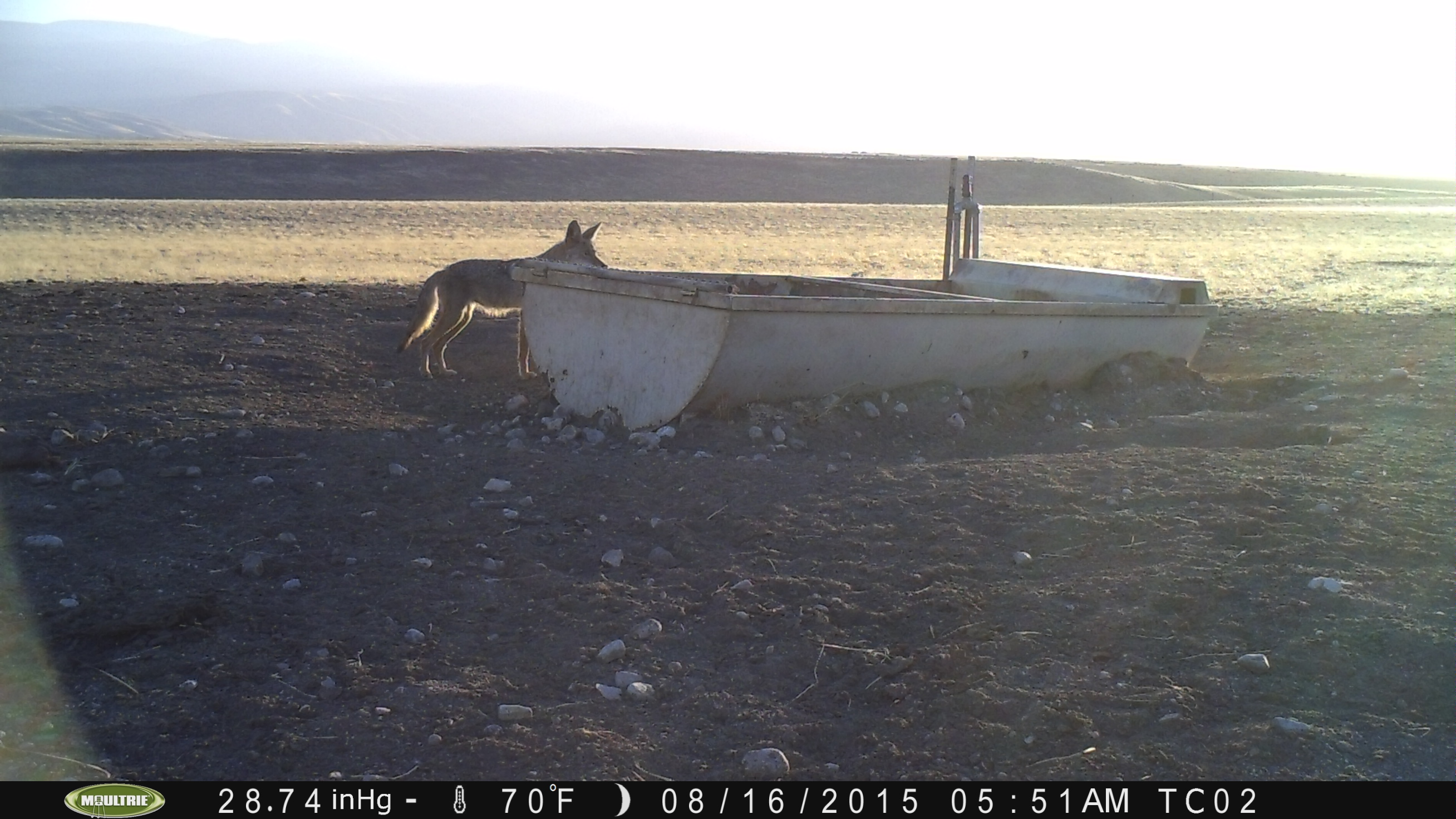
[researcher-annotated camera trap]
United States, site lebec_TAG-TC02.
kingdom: Animalia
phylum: Chordata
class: Mammalia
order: Carnivora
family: Canidae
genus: Canis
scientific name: Canis latrans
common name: coyote